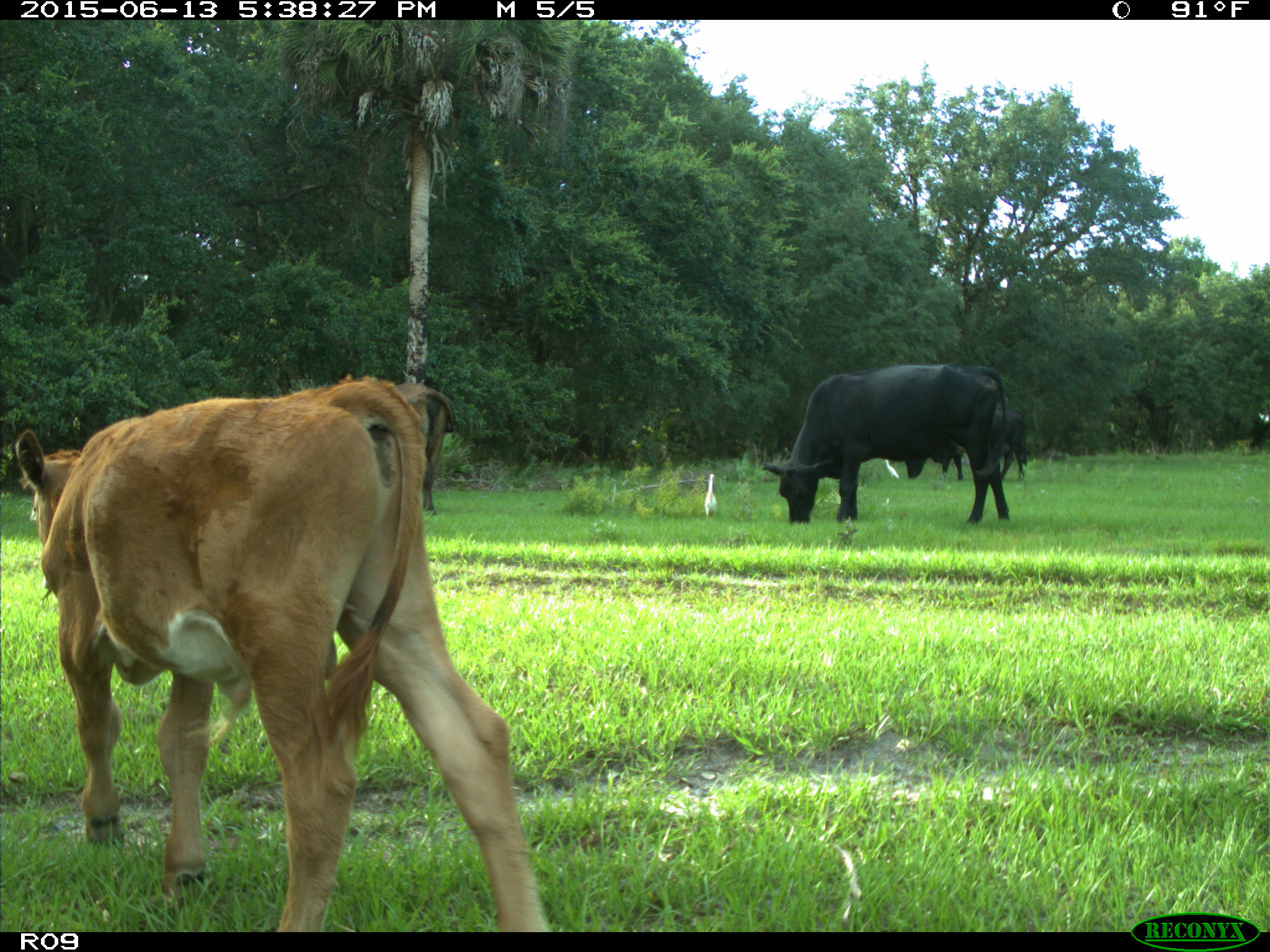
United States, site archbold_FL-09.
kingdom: Animalia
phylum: Chordata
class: Mammalia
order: Artiodactyla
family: Bovidae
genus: Bos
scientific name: Bos taurus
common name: domestic cow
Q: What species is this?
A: Bos taurus (domestic cow).